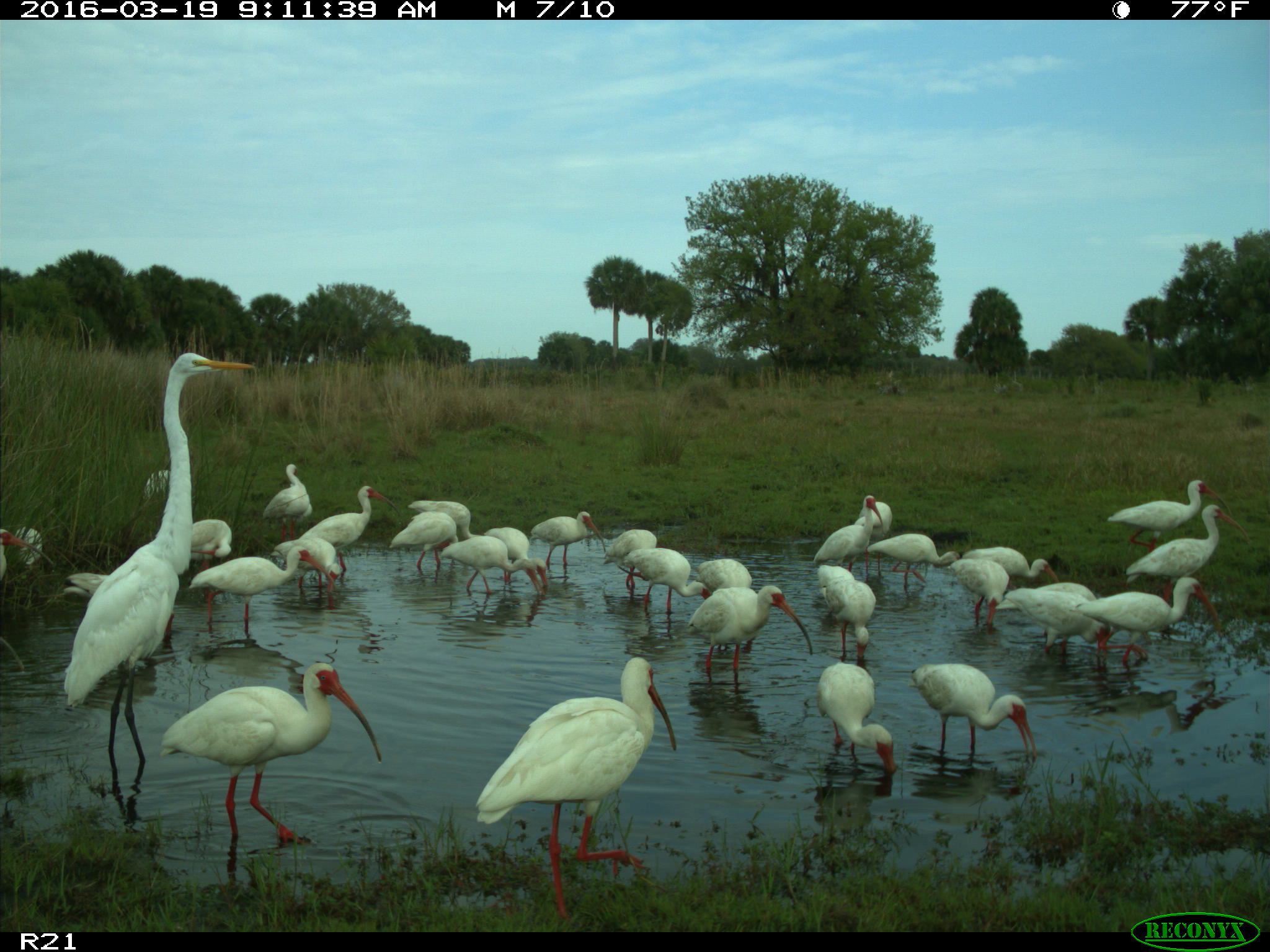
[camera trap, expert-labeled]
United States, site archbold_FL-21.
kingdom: Animalia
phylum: Chordata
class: Aves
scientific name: Aves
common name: birds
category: unidentified bird